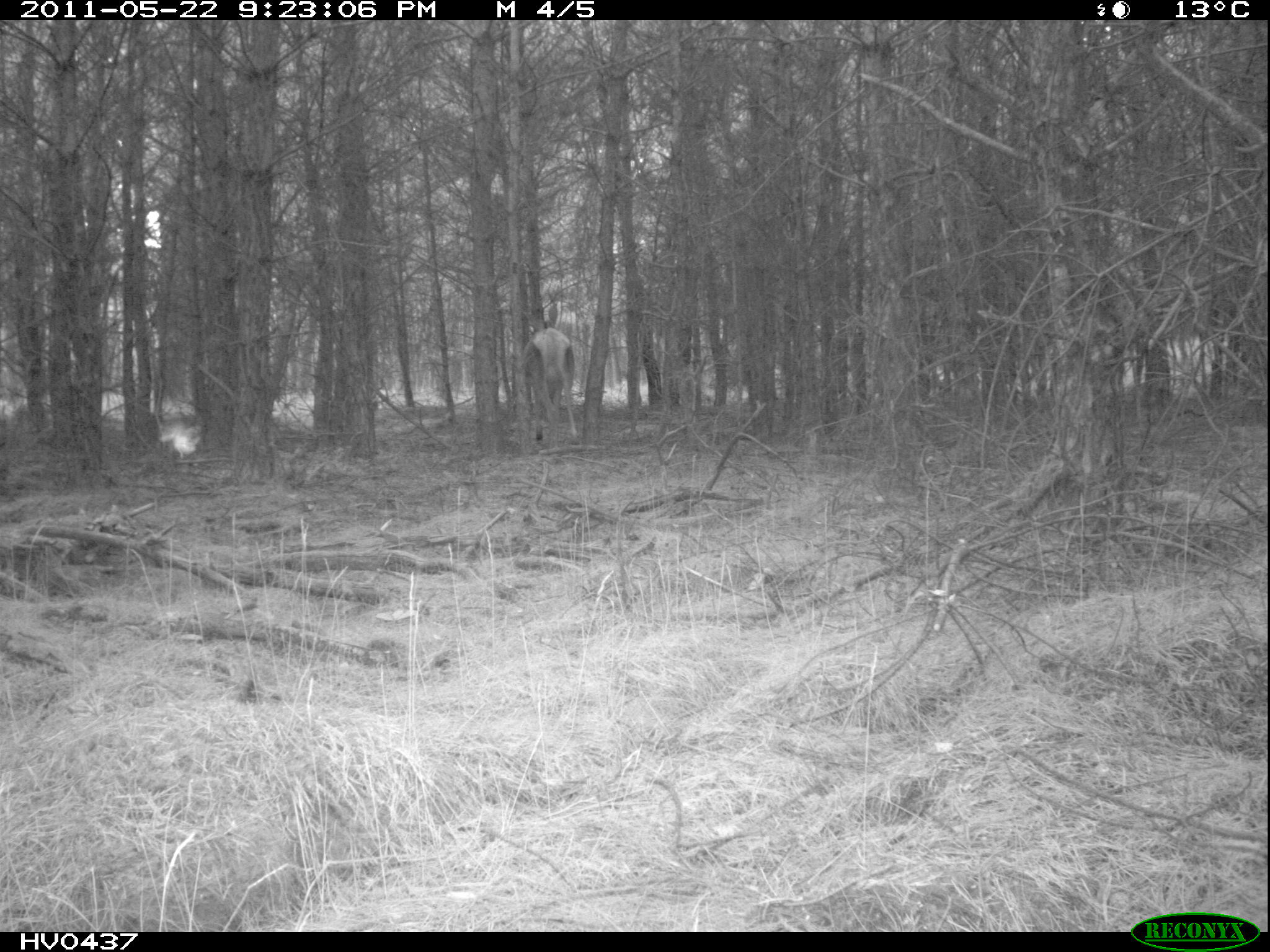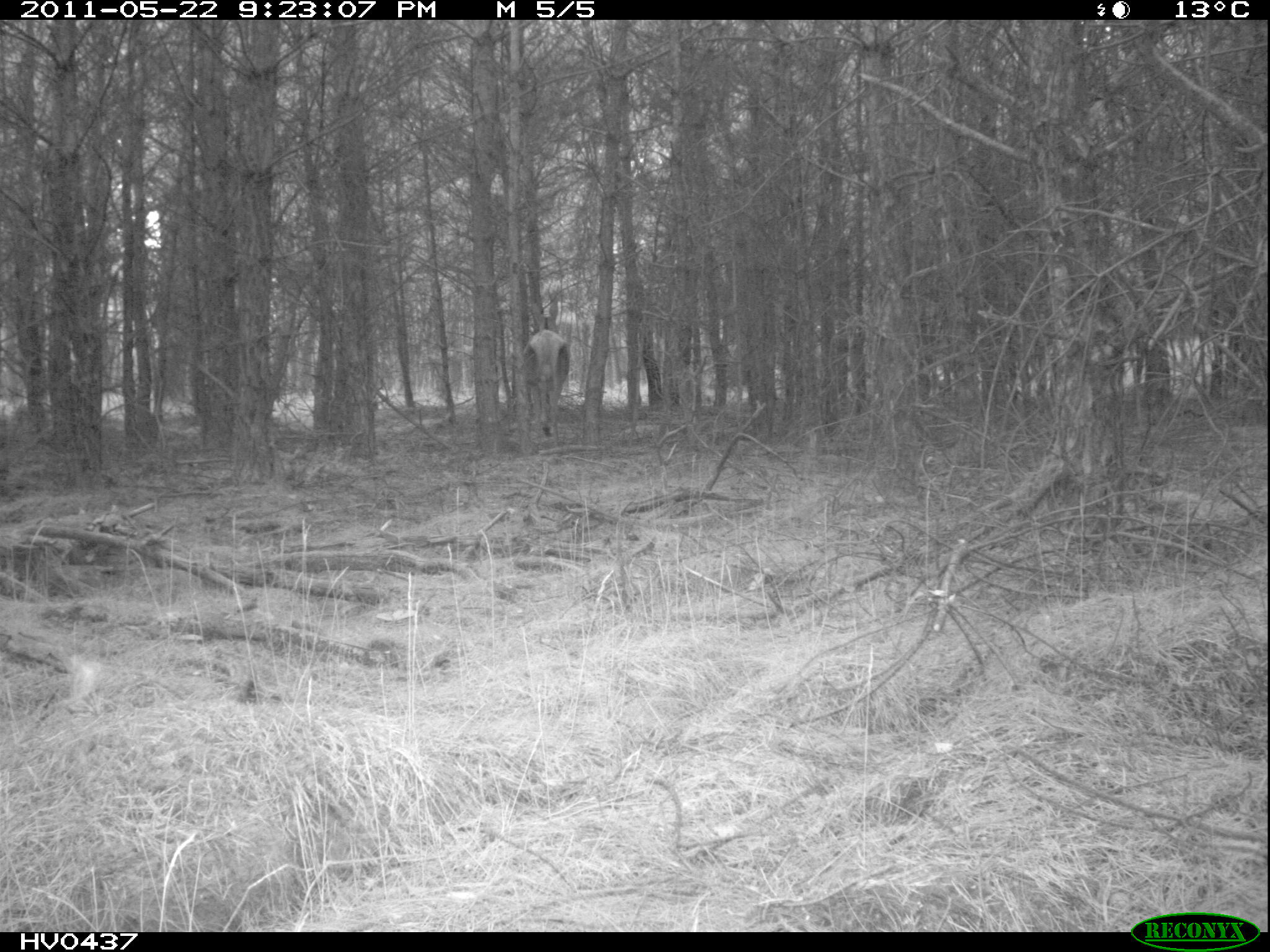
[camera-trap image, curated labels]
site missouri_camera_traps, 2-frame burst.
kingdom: Animalia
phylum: Chordata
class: Mammalia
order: Artiodactyla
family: Cervidae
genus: Cervus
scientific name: Cervus elaphus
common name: red deer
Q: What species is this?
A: Red deer (Cervus elaphus).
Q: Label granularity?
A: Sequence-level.